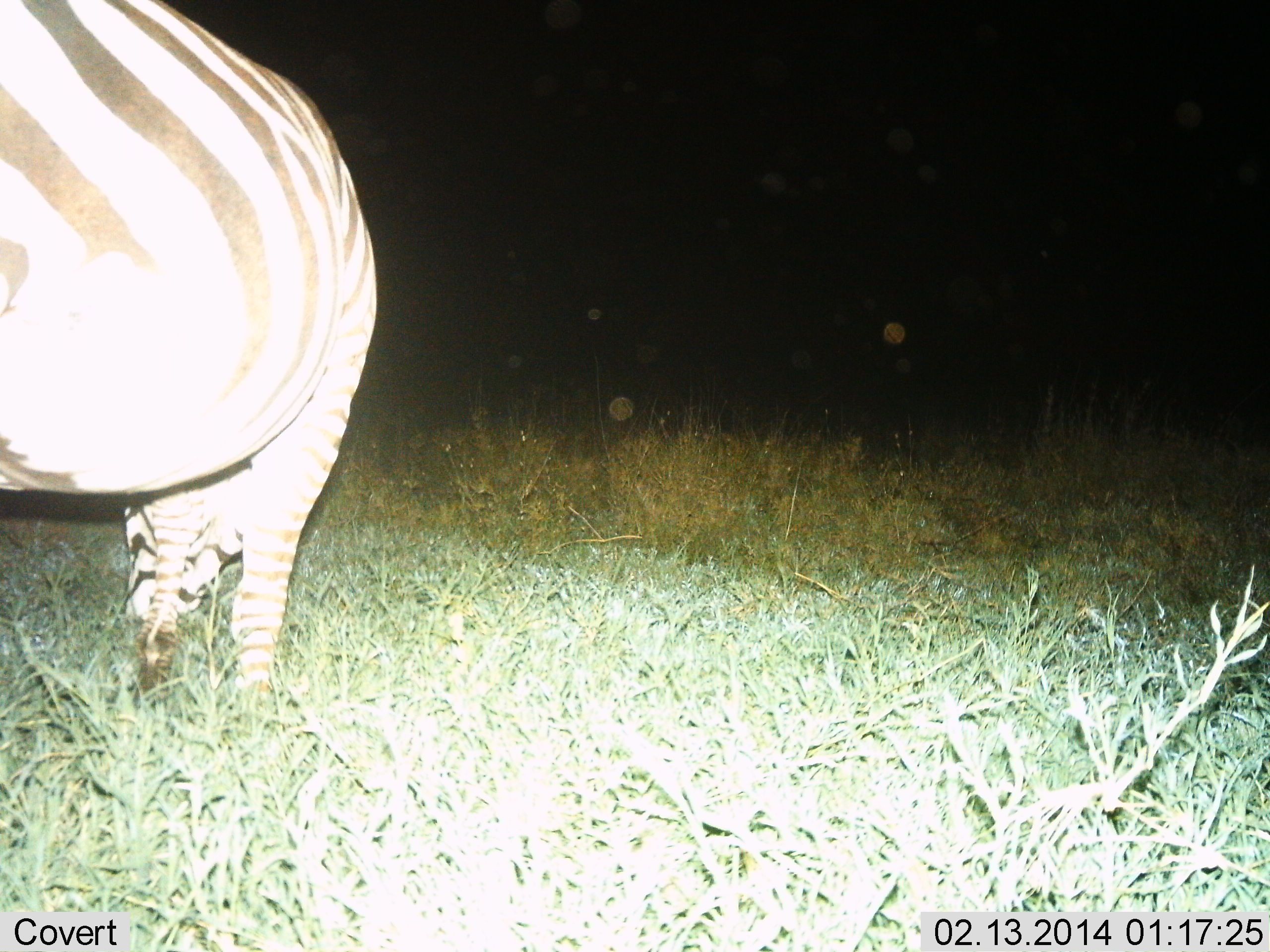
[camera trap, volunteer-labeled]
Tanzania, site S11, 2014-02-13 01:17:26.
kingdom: Animalia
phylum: Chordata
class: Mammalia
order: Perissodactyla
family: Equidae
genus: Equus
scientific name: Equus quagga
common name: plains zebra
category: zebra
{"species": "zebra (plains zebra) (Equus quagga)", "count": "1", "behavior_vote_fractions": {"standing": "40%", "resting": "0%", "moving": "10%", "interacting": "0%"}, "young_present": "0%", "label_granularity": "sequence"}